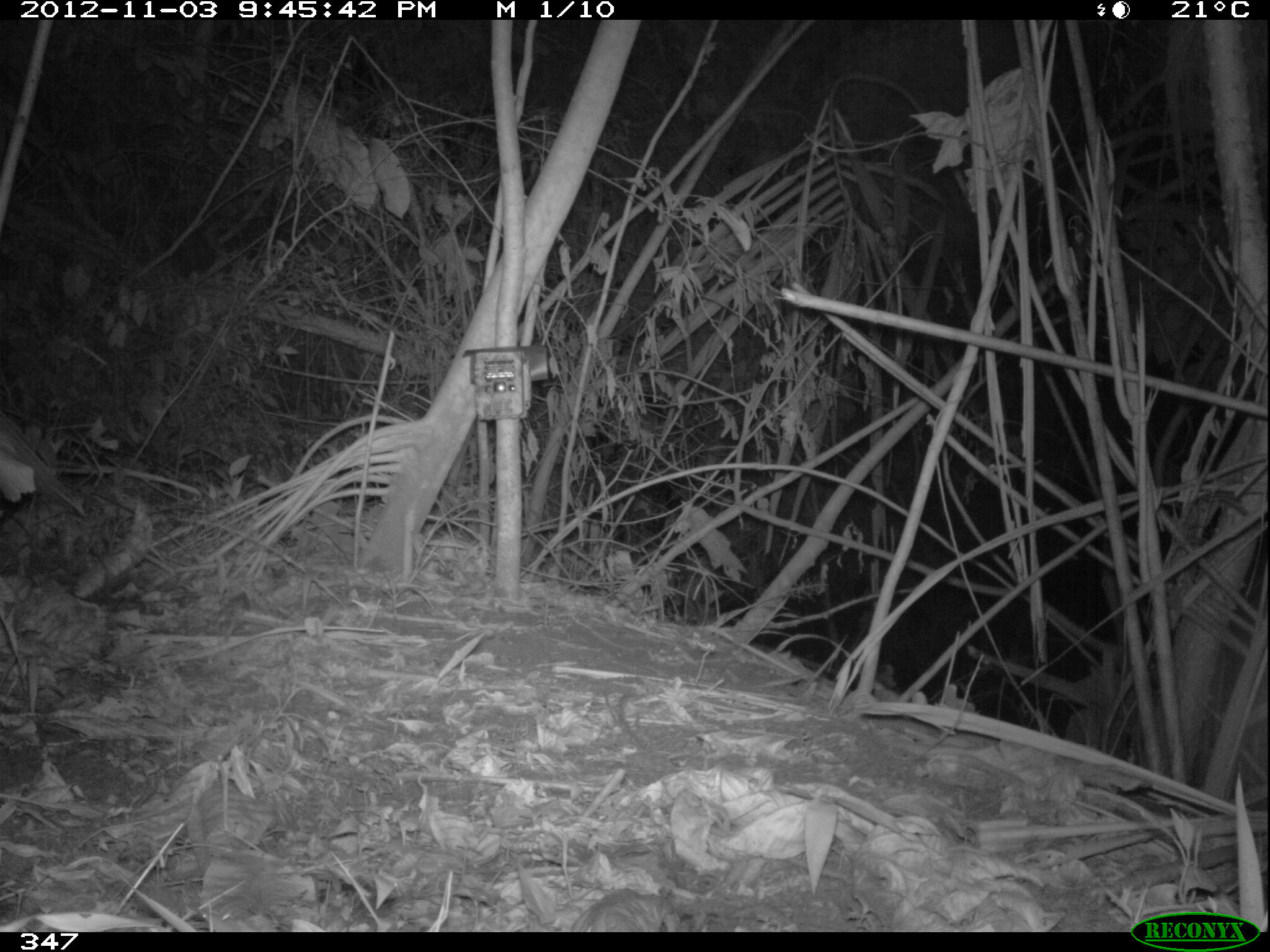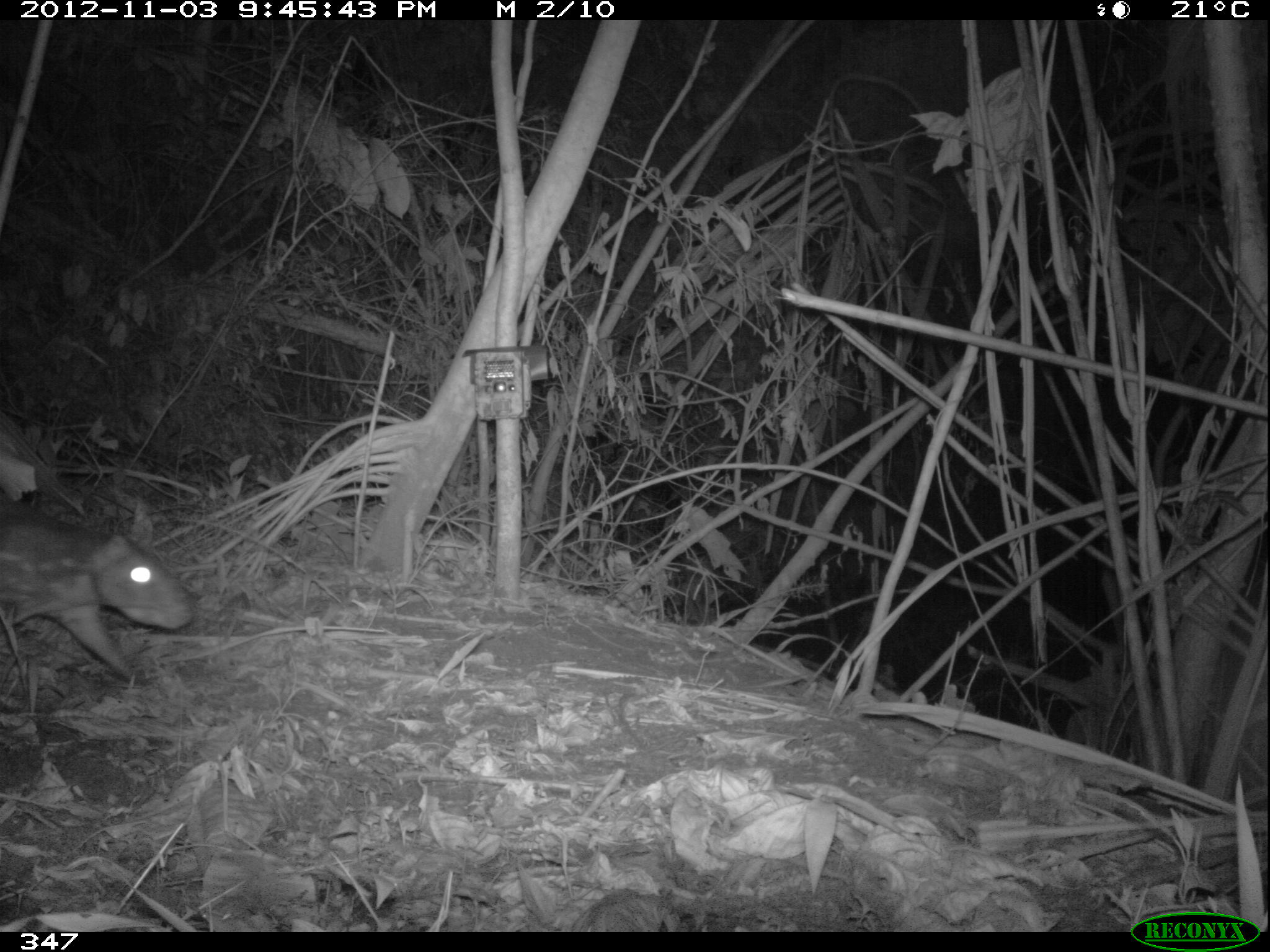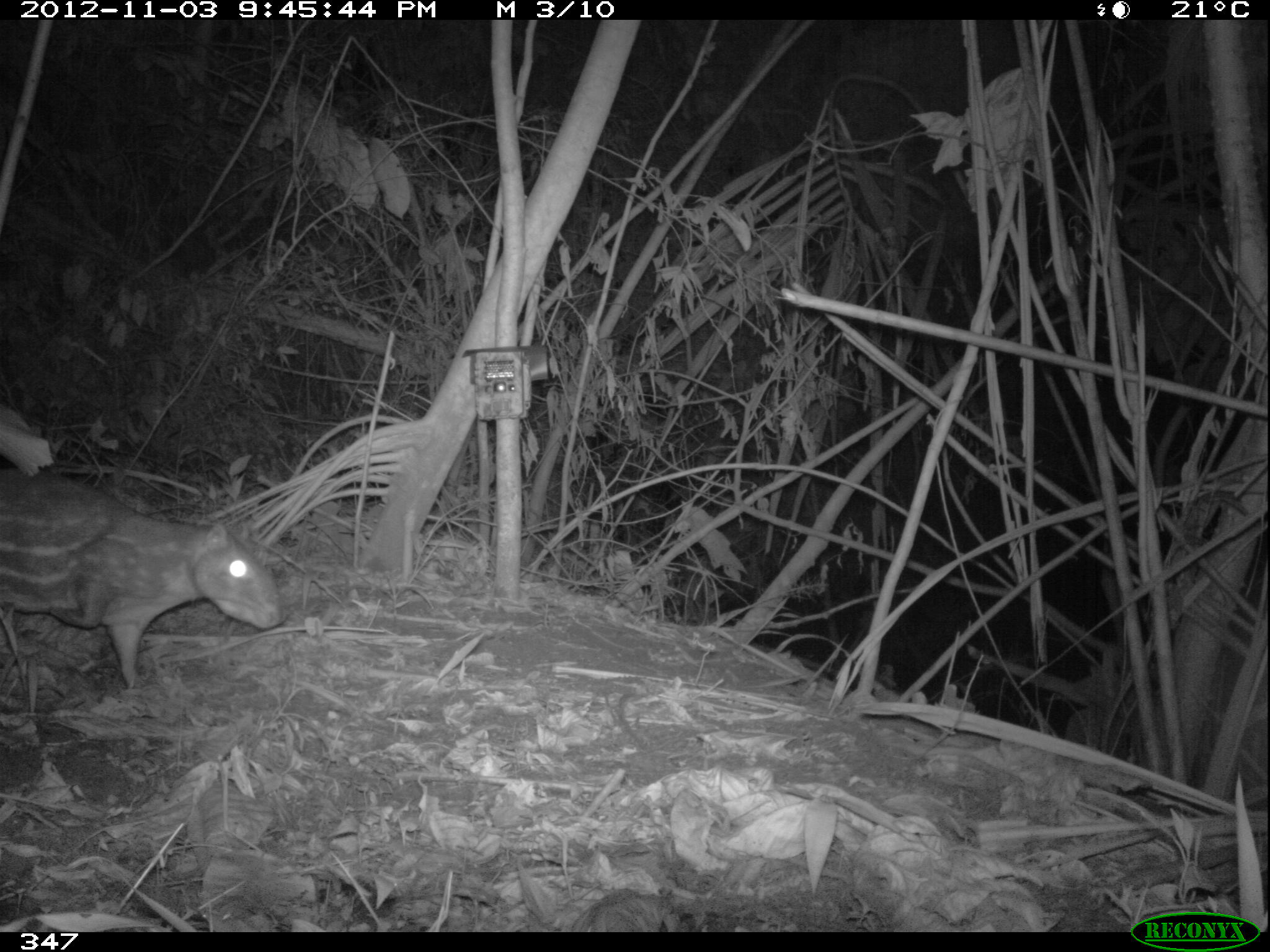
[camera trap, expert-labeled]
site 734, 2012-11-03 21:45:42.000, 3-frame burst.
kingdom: Animalia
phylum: Chordata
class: Mammalia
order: Rodentia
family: Cuniculidae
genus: Cuniculus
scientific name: Cuniculus paca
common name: spotted paca